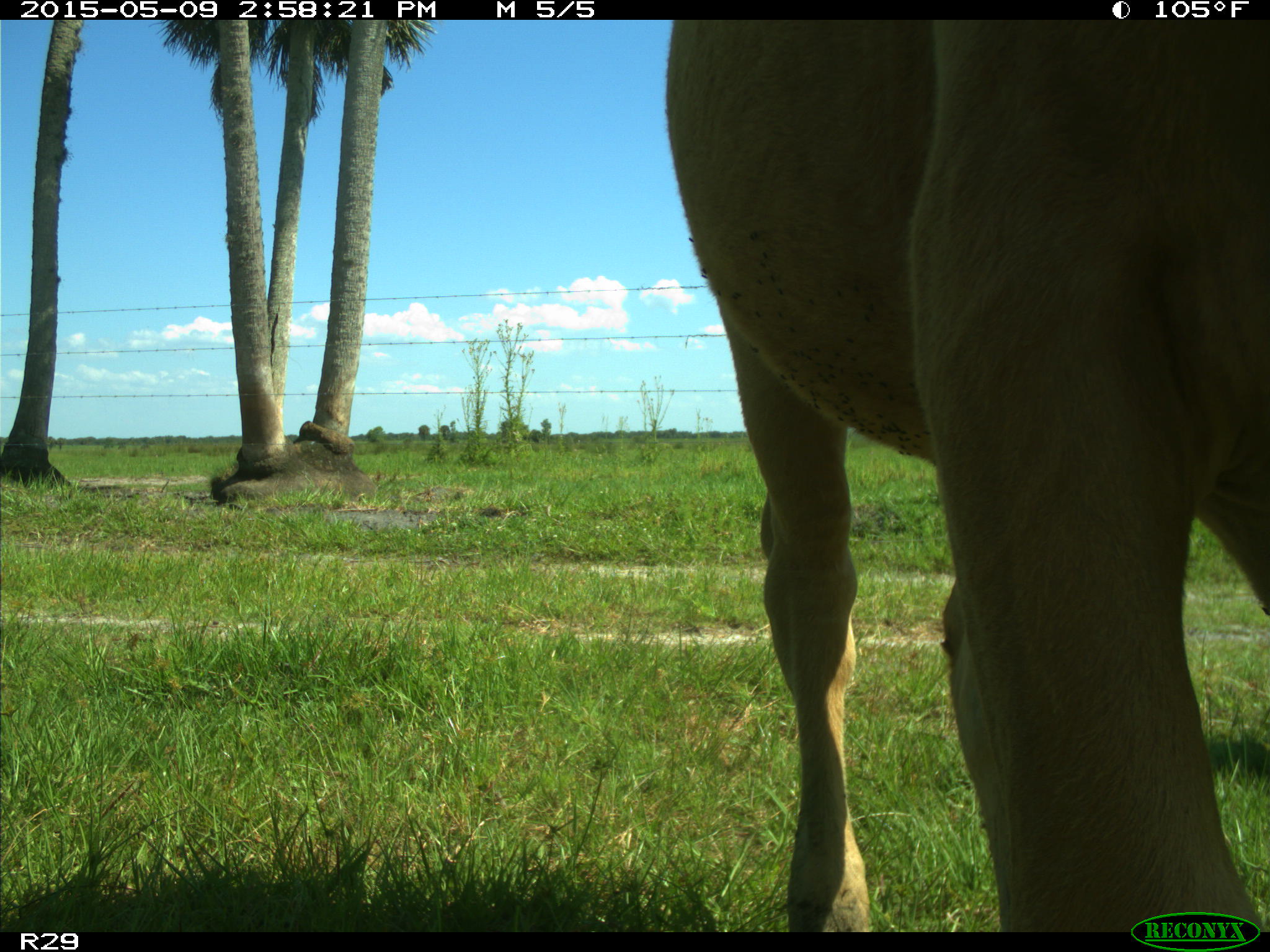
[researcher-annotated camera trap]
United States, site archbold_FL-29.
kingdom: Animalia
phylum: Chordata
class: Mammalia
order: Artiodactyla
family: Bovidae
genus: Bos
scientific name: Bos taurus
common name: domestic cow